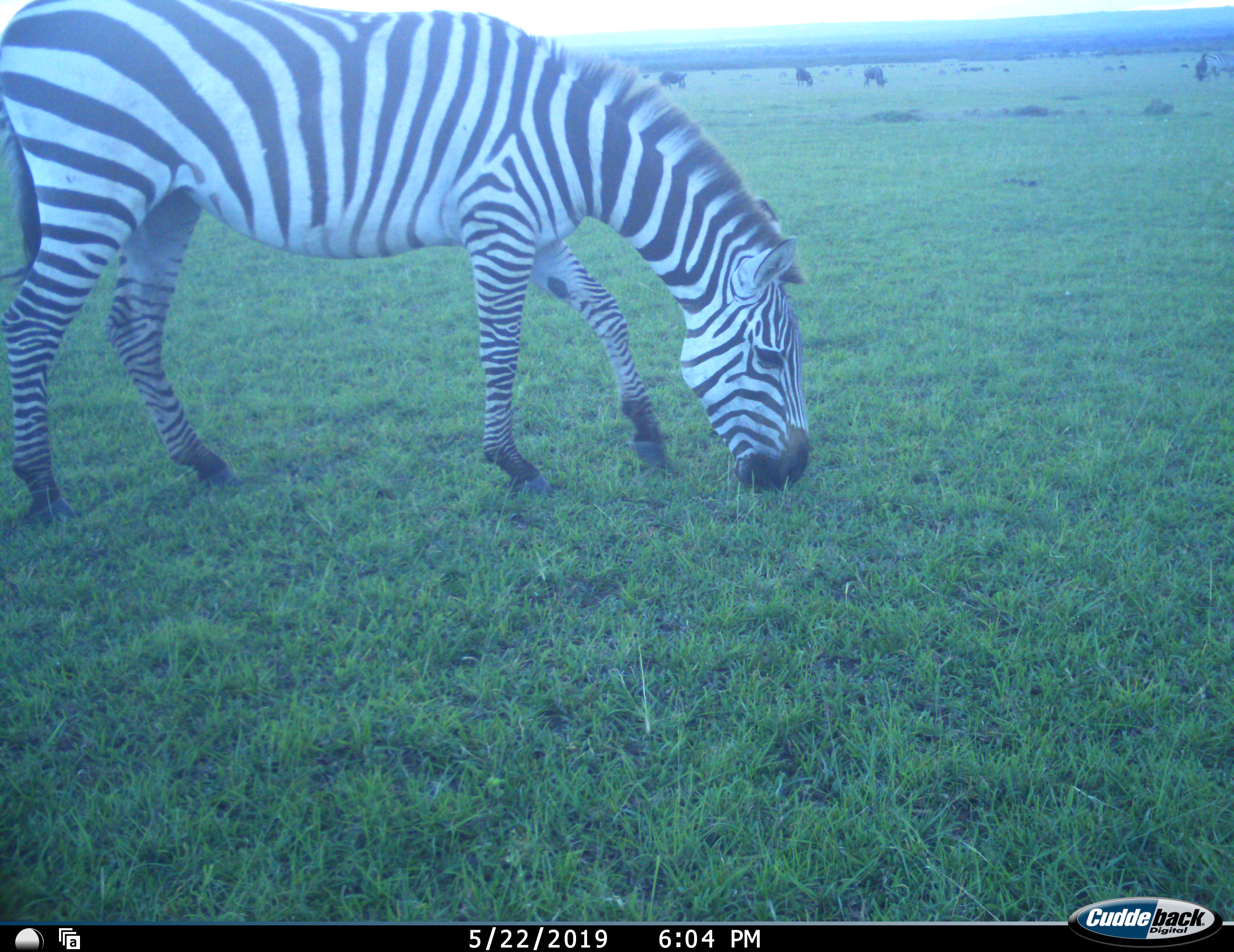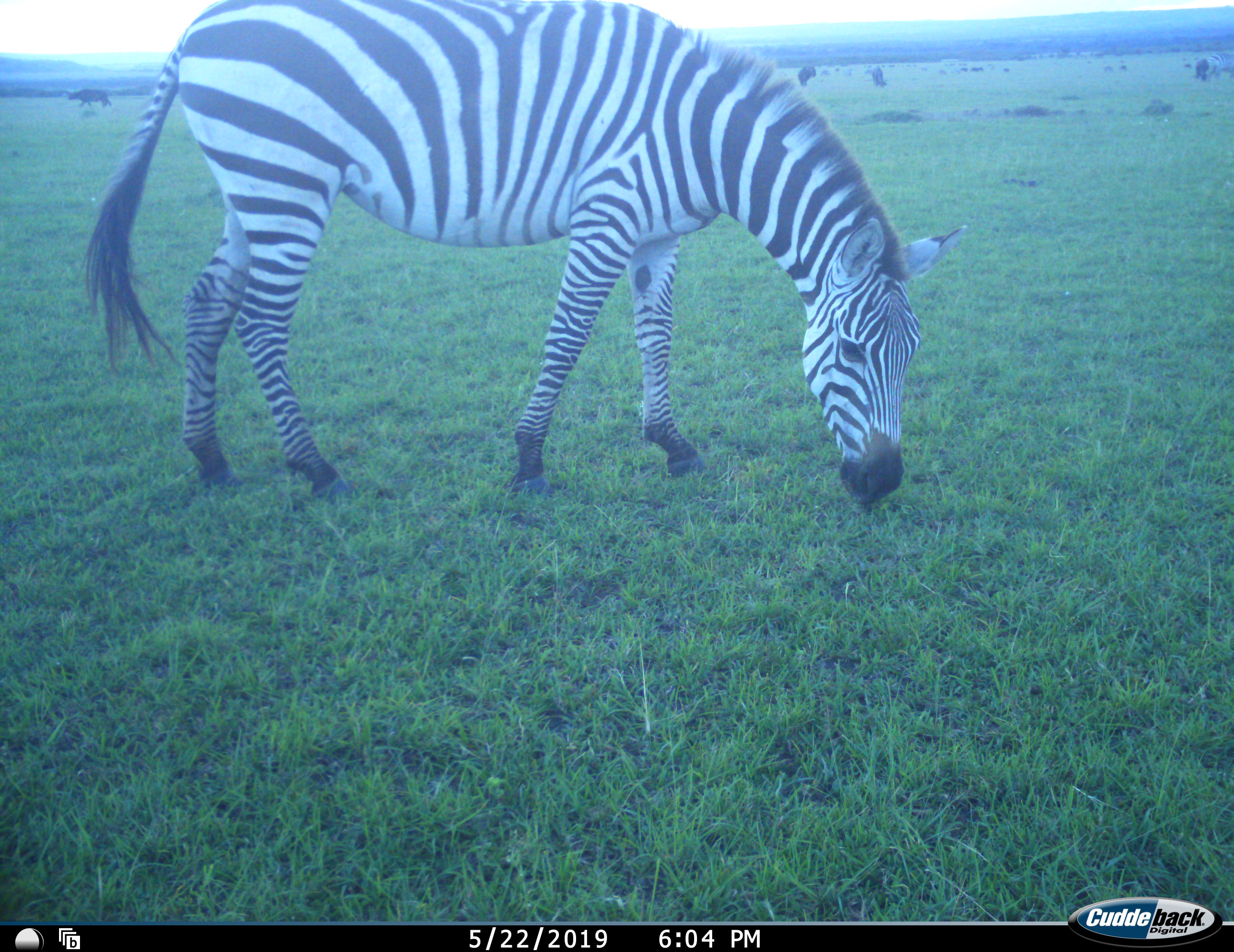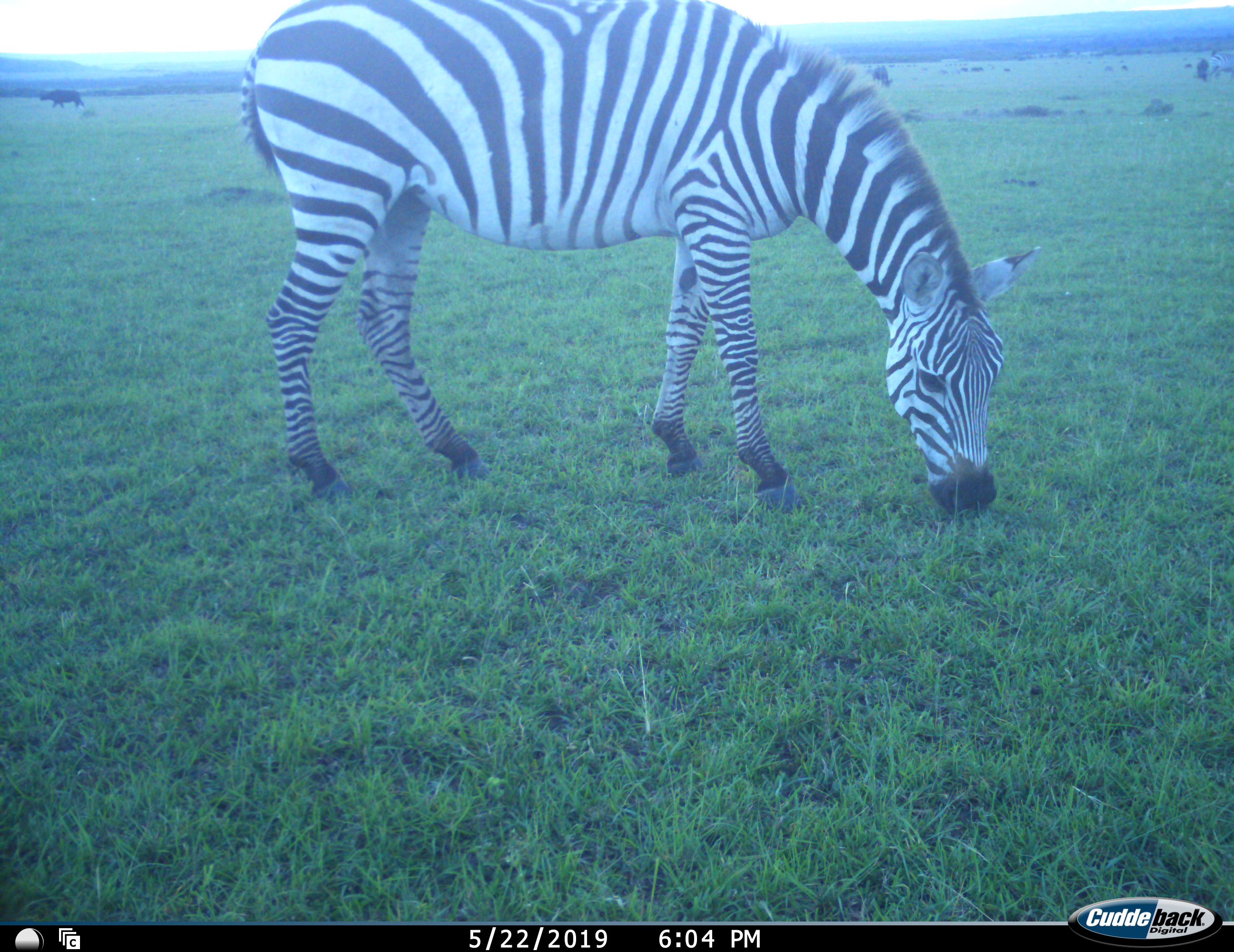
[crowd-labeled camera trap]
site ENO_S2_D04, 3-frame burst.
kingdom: Animalia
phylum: Chordata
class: Mammalia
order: Artiodactyla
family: Bovidae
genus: Connochaetes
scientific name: Connochaetes taurinus taurinus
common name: blue wildebeest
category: wildebeestblue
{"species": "wildebeestblue (blue wildebeest) (Connochaetes taurinus taurinus)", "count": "4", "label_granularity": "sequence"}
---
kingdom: Animalia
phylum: Chordata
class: Mammalia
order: Perissodactyla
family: Equidae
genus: Equus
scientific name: Equus quagga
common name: plains zebra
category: zebraplains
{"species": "zebraplains (plains zebra) (Equus quagga)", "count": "2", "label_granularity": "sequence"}